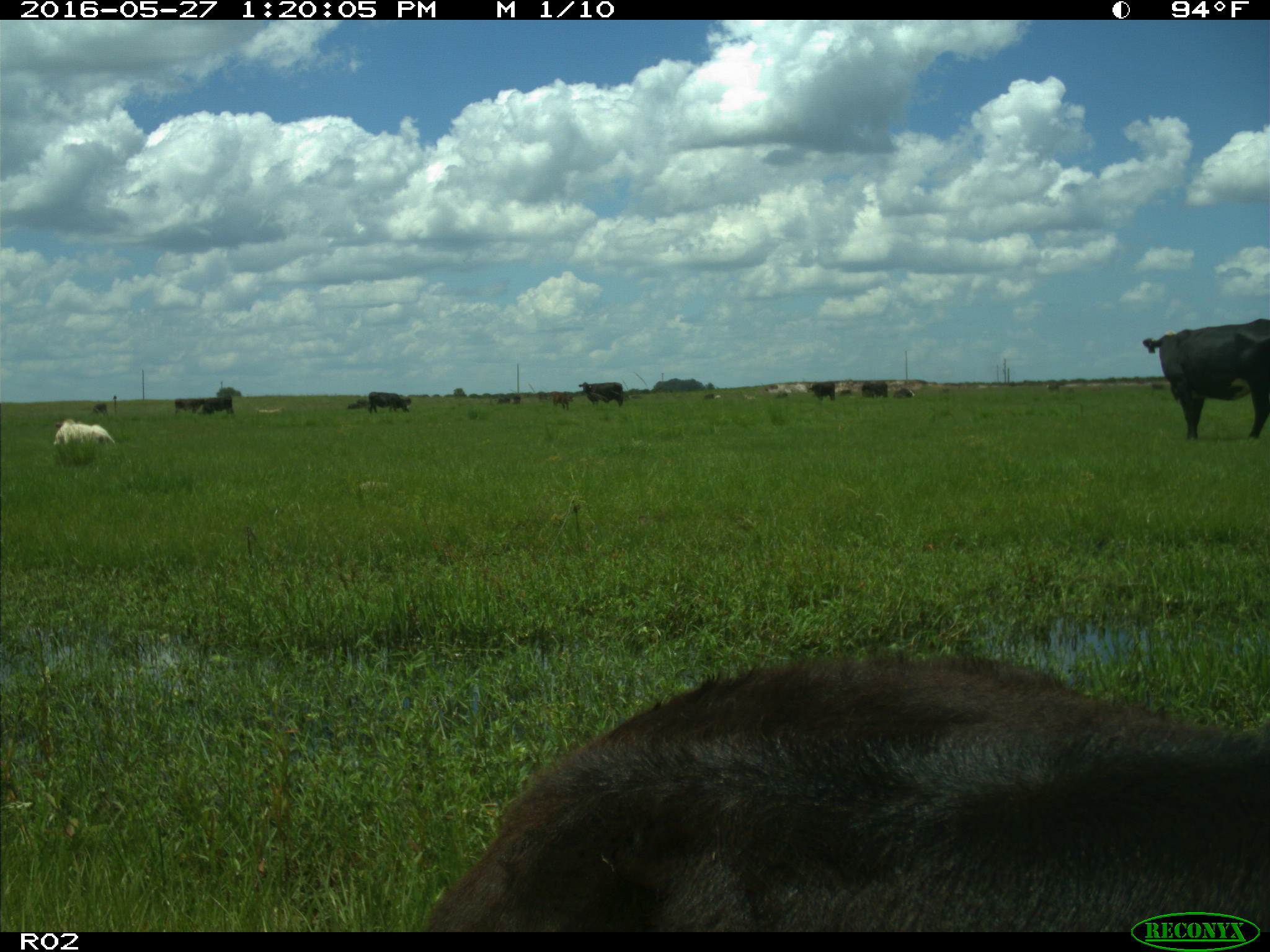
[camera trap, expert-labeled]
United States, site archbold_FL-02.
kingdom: Animalia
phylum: Chordata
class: Mammalia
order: Artiodactyla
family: Bovidae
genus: Bos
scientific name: Bos taurus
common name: domestic cow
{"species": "Bos taurus (domestic cow)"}